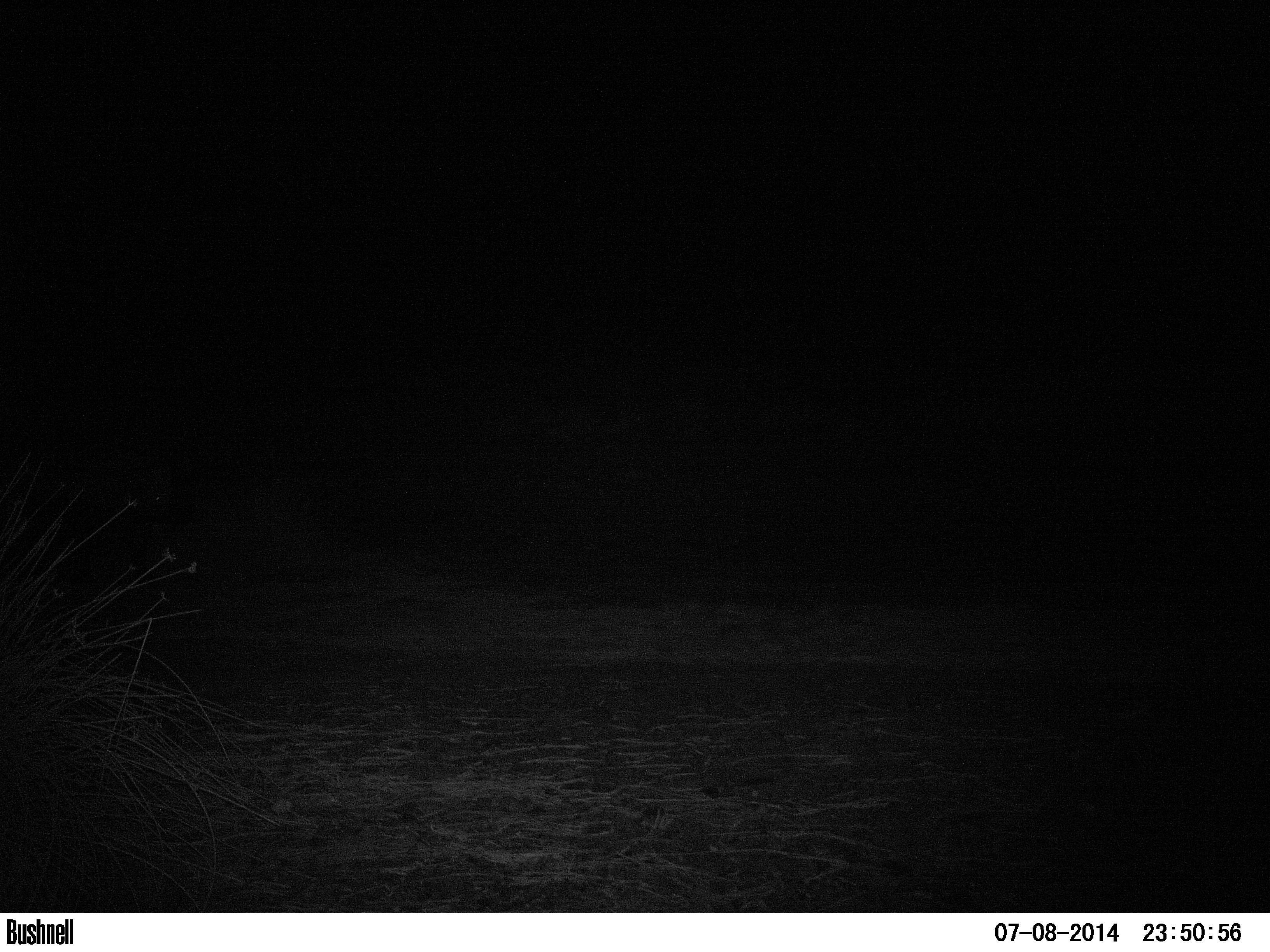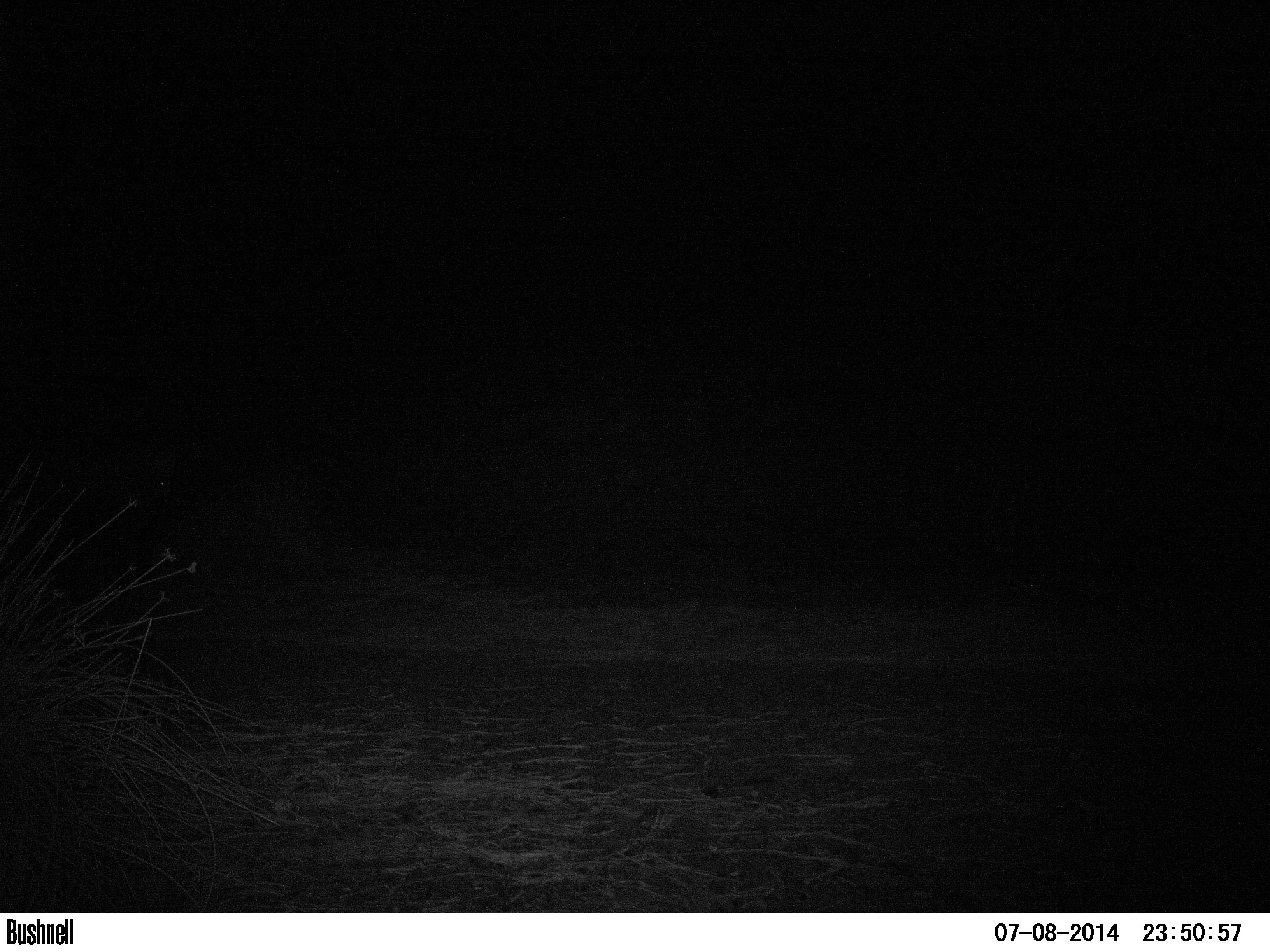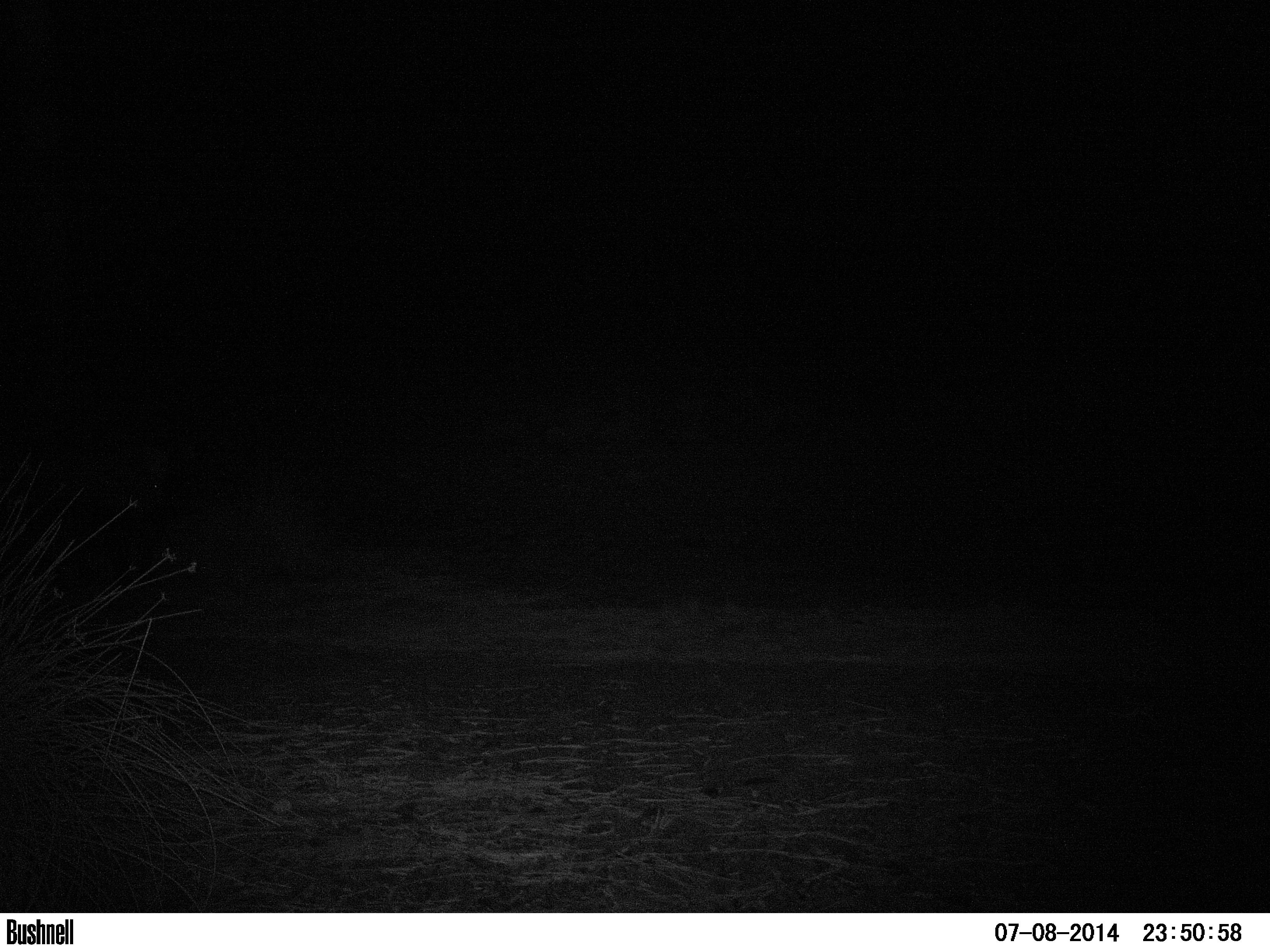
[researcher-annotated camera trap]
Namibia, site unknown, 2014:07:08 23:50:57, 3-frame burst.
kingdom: Animalia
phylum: Chordata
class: Mammalia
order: Perissodactyla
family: Rhinocerotidae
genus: Diceros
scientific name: Diceros bicornis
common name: black rhinoceros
Diceros bicornis (black rhinoceros).